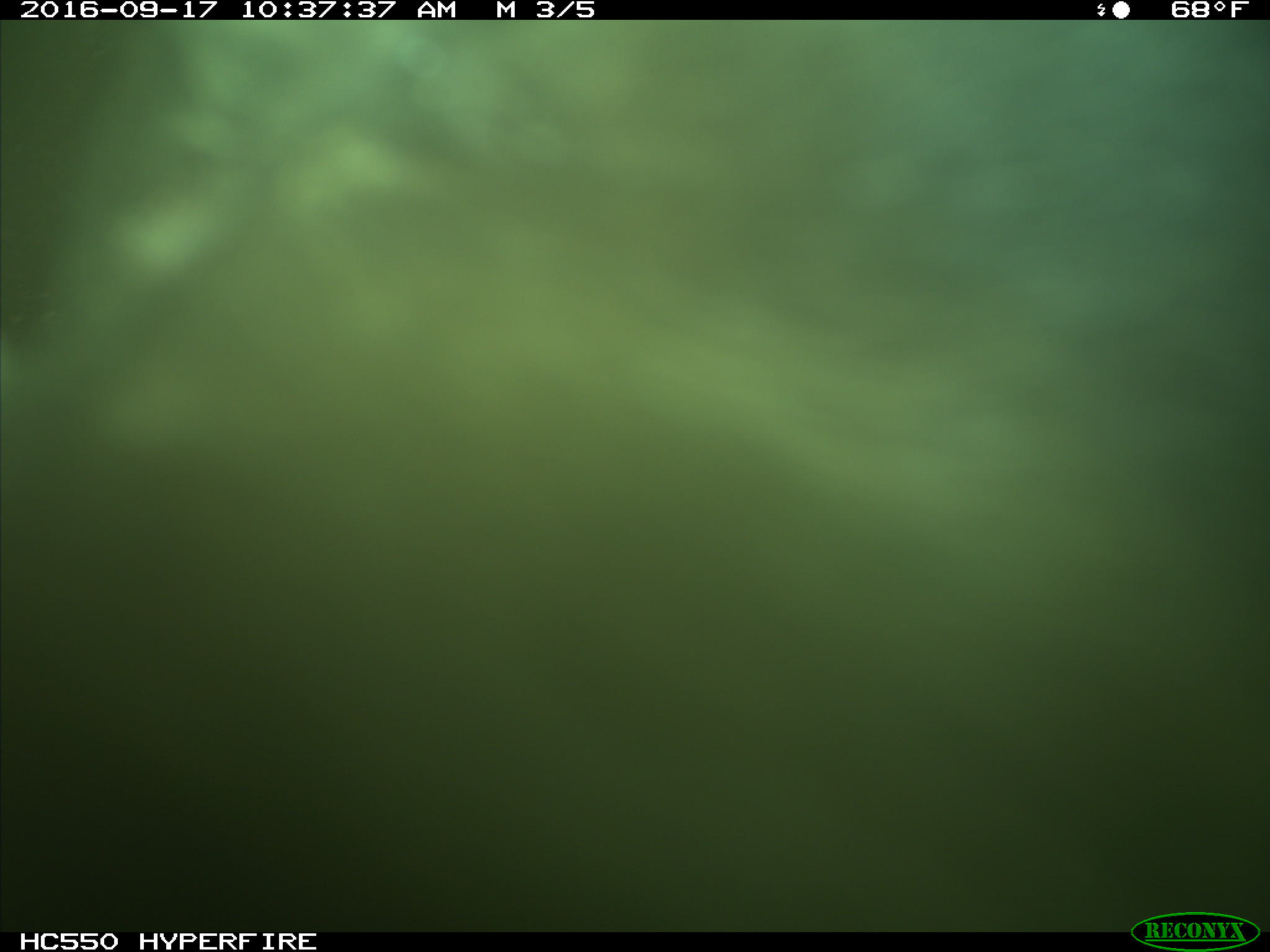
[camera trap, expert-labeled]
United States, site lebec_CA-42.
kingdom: Animalia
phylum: Chordata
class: Mammalia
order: Carnivora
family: Ursidae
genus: Ursus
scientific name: Ursus americanus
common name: american black bear